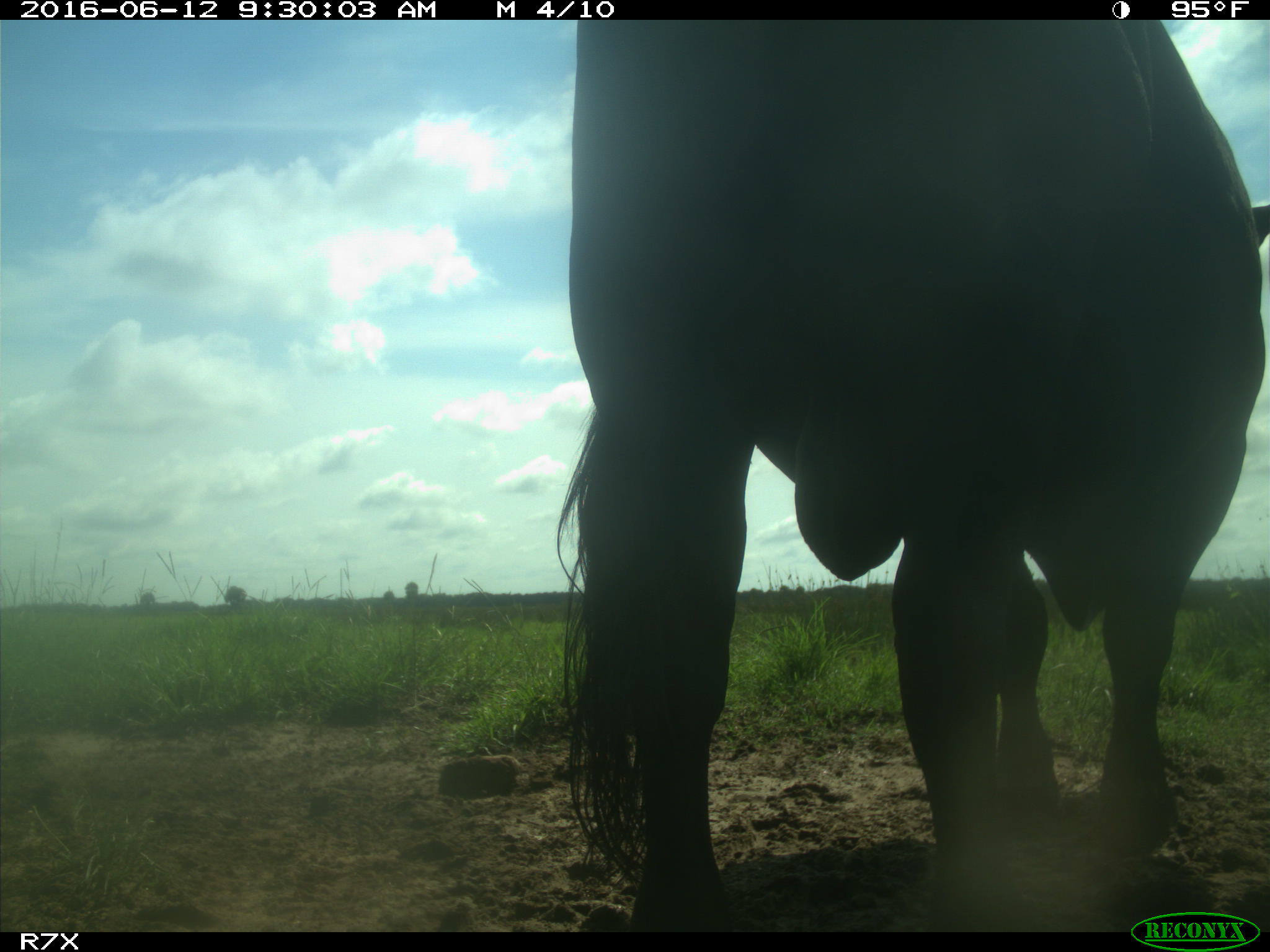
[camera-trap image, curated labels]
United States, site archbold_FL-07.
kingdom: Animalia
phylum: Chordata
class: Mammalia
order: Artiodactyla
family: Bovidae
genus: Bos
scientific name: Bos taurus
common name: domestic cow